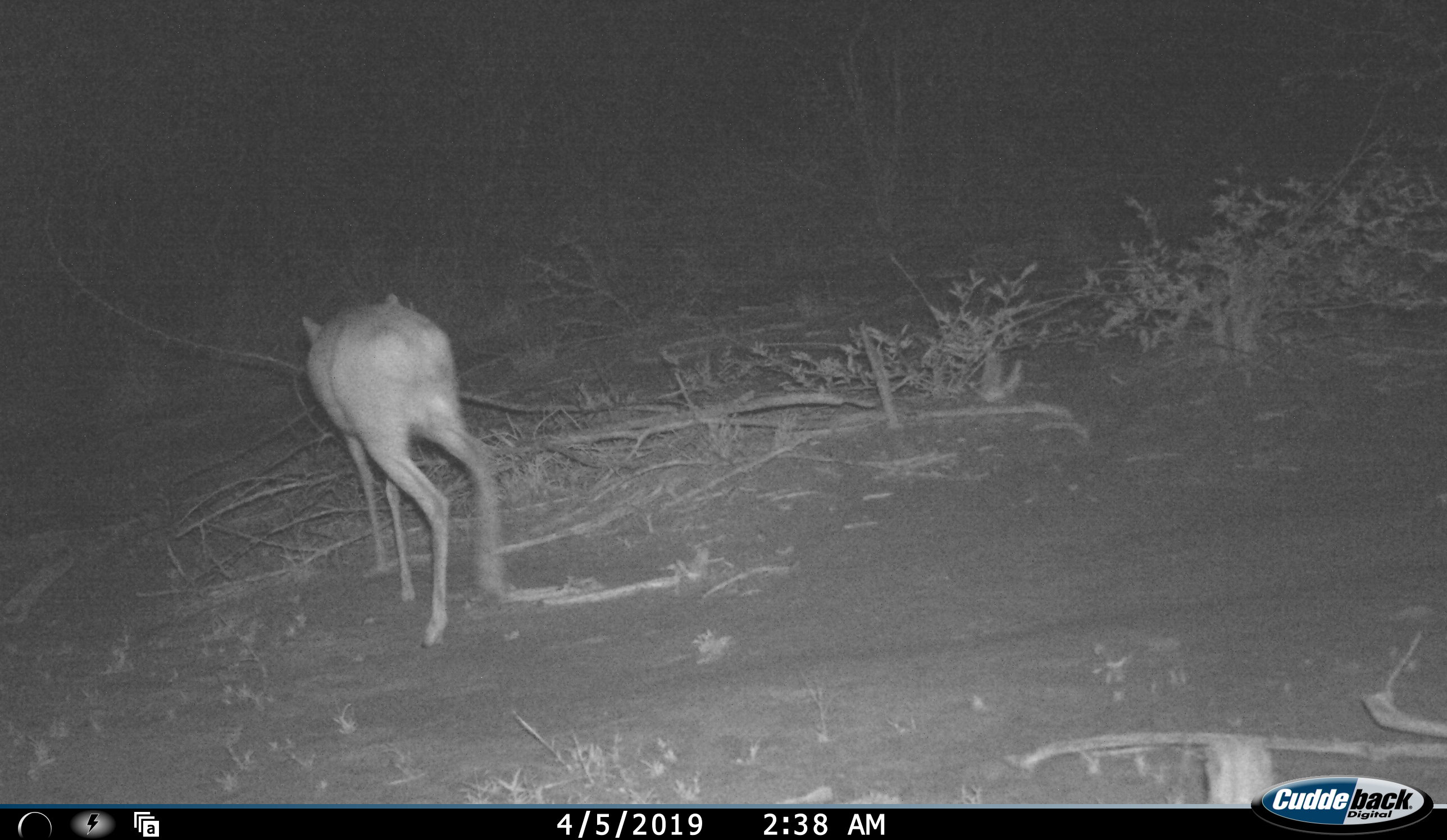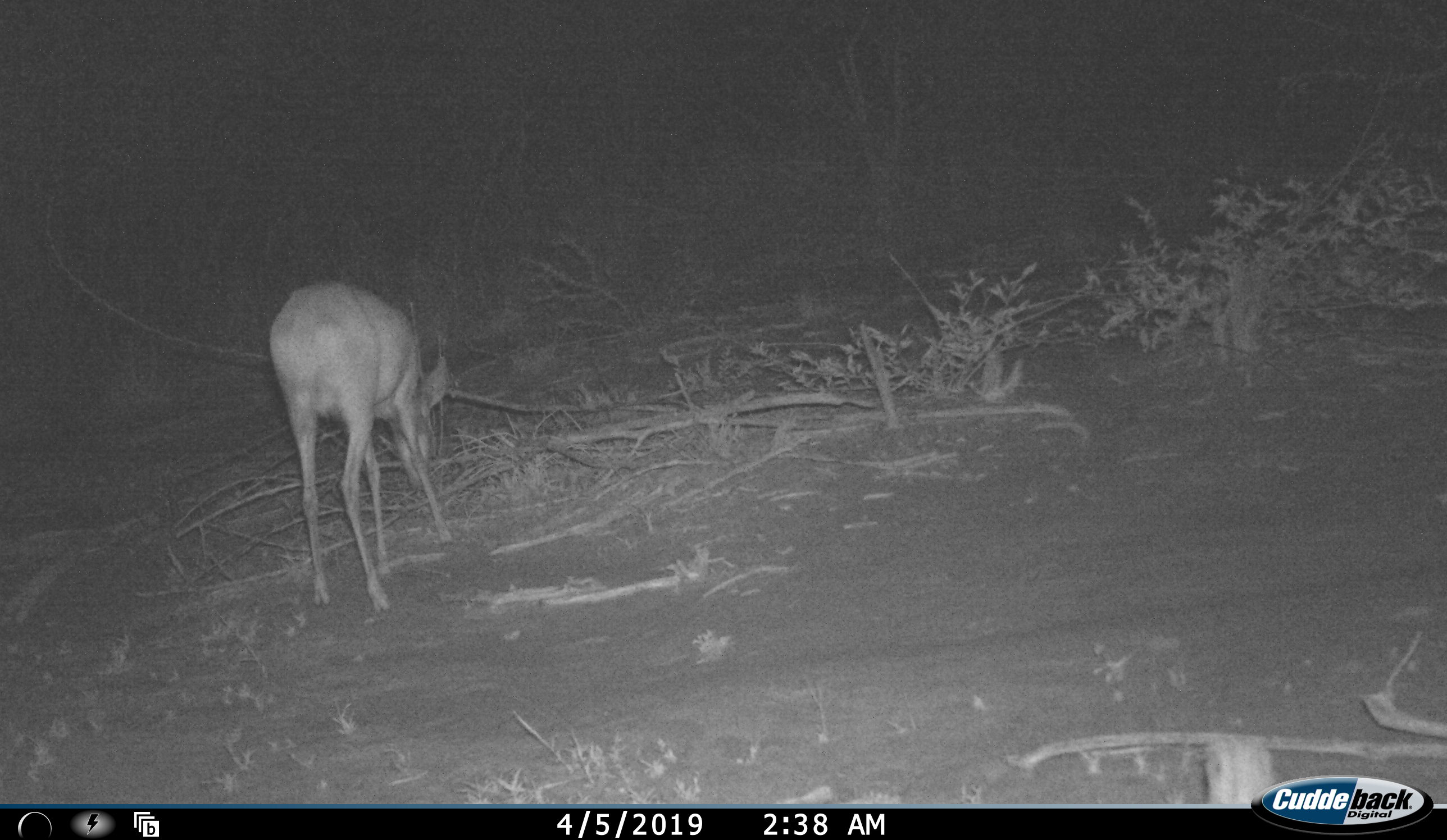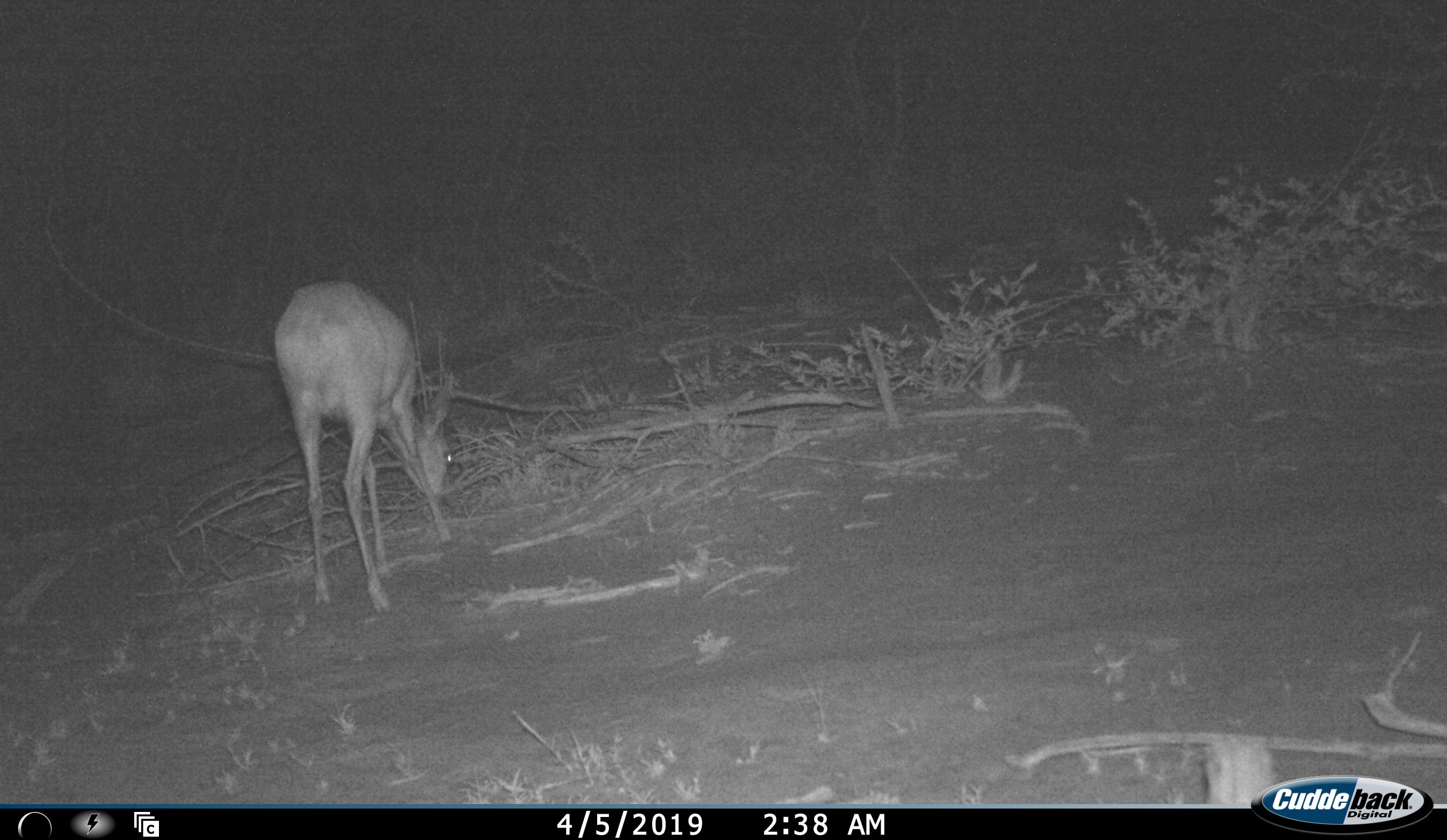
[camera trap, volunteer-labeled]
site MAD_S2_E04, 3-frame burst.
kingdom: Animalia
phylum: Chordata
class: Mammalia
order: Artiodactyla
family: Bovidae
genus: Aepyceros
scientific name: Aepyceros melampus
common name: impala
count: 1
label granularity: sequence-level